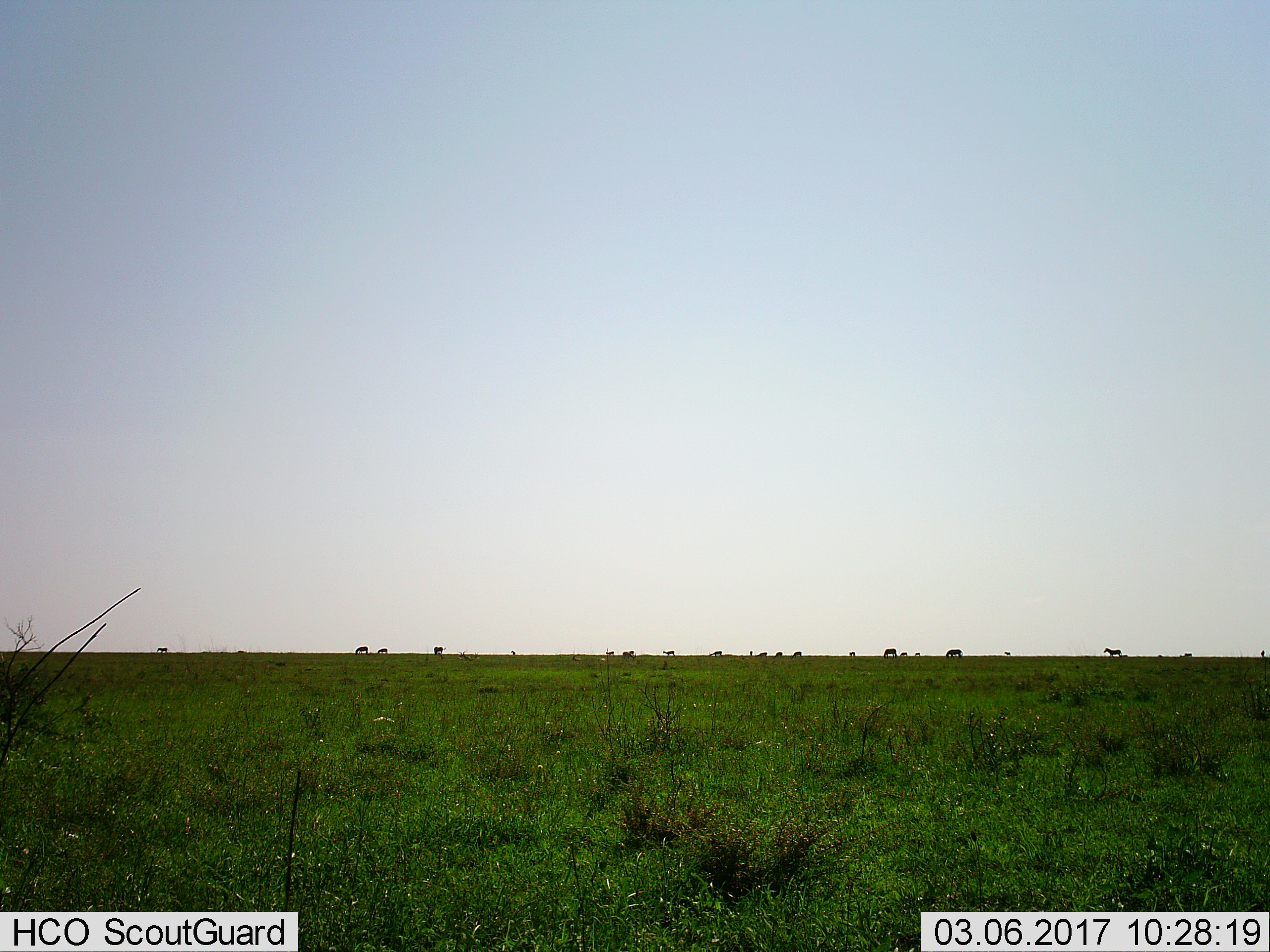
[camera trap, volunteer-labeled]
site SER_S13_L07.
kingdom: Animalia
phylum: Chordata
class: Mammalia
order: Perissodactyla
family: Equidae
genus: Equus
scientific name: Equus quagga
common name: plains zebra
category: zebraplains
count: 10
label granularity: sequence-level